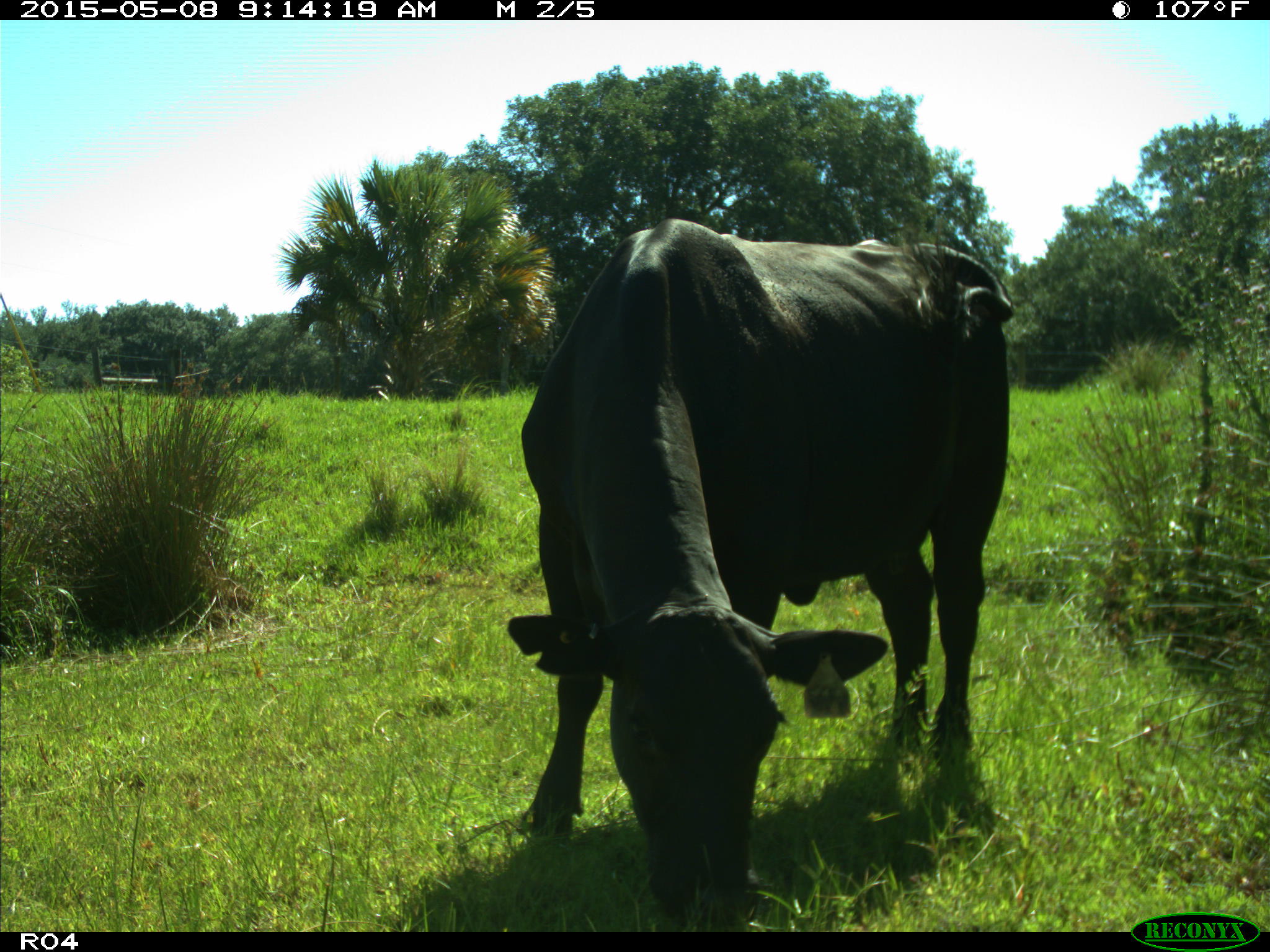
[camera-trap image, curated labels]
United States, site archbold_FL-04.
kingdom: Animalia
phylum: Chordata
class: Mammalia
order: Artiodactyla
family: Bovidae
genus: Bos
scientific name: Bos taurus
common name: domestic cow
Bos taurus (domestic cow).